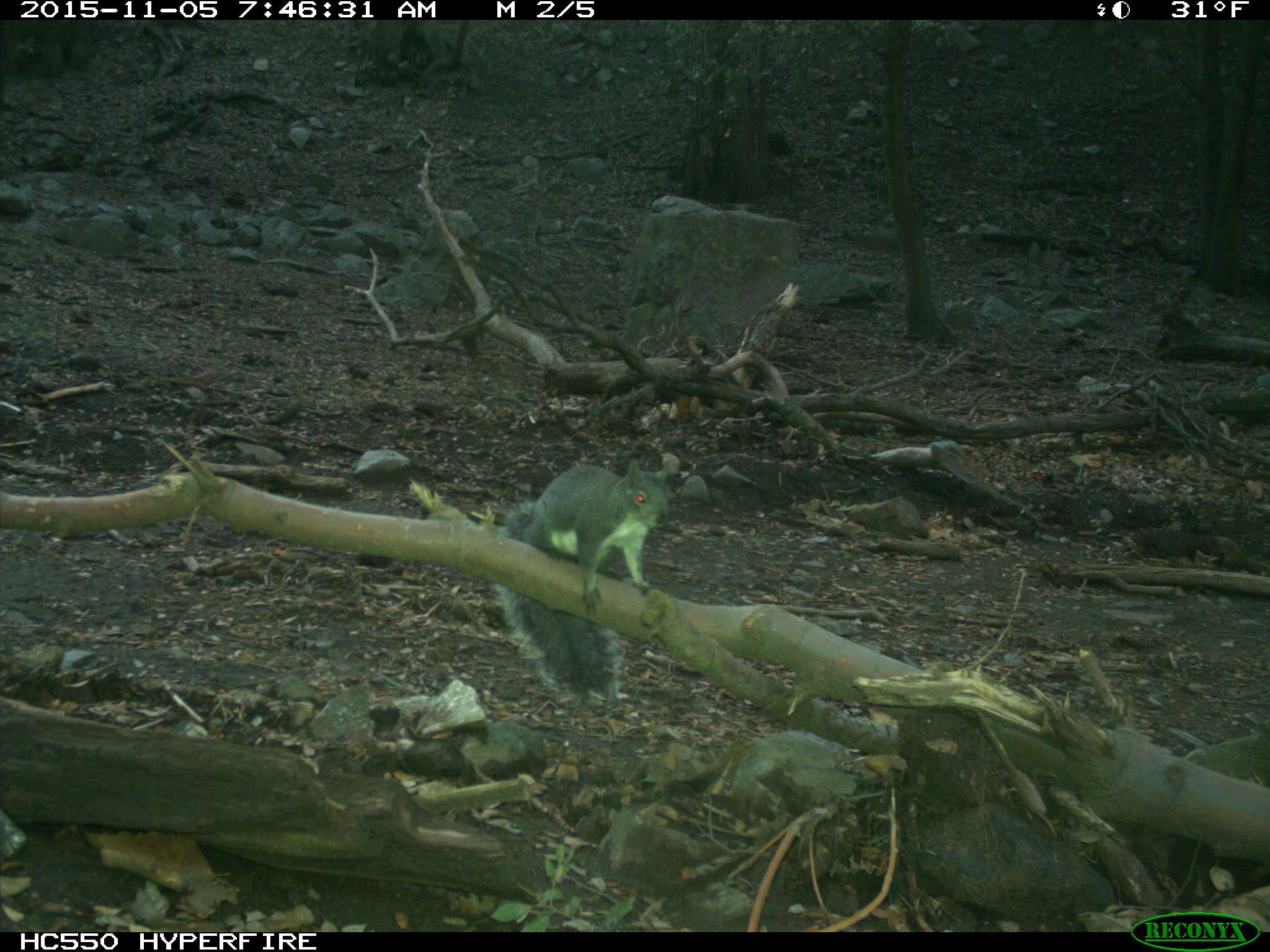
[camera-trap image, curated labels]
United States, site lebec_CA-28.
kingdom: Animalia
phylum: Chordata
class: Mammalia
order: Rodentia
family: Sciuridae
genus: Sciurus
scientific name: Sciurus carolinensis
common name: eastern gray squirrel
Sciurus carolinensis (eastern gray squirrel).